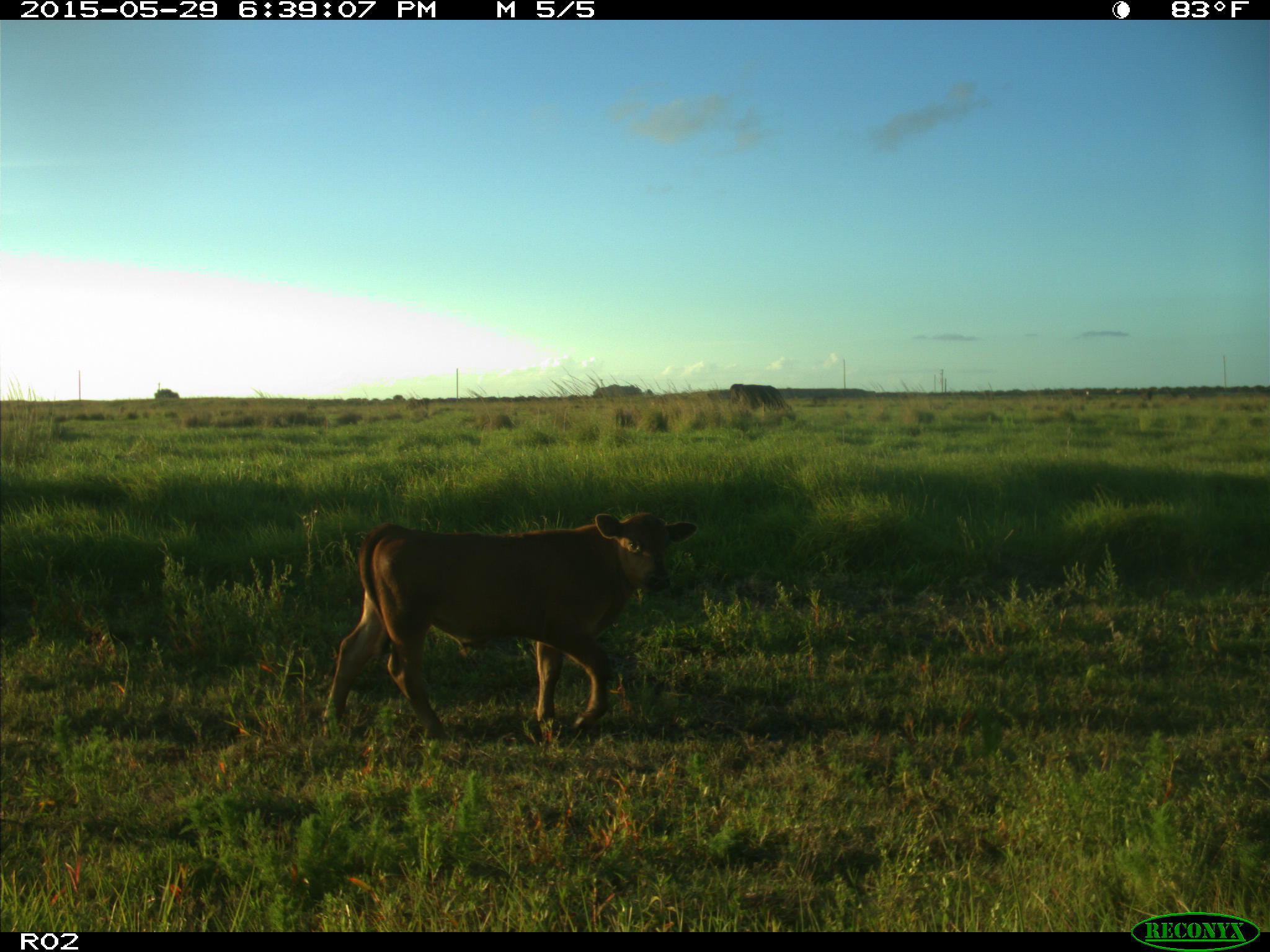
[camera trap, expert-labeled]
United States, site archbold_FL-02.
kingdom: Animalia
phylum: Chordata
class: Mammalia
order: Artiodactyla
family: Bovidae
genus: Bos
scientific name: Bos taurus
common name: domestic cow